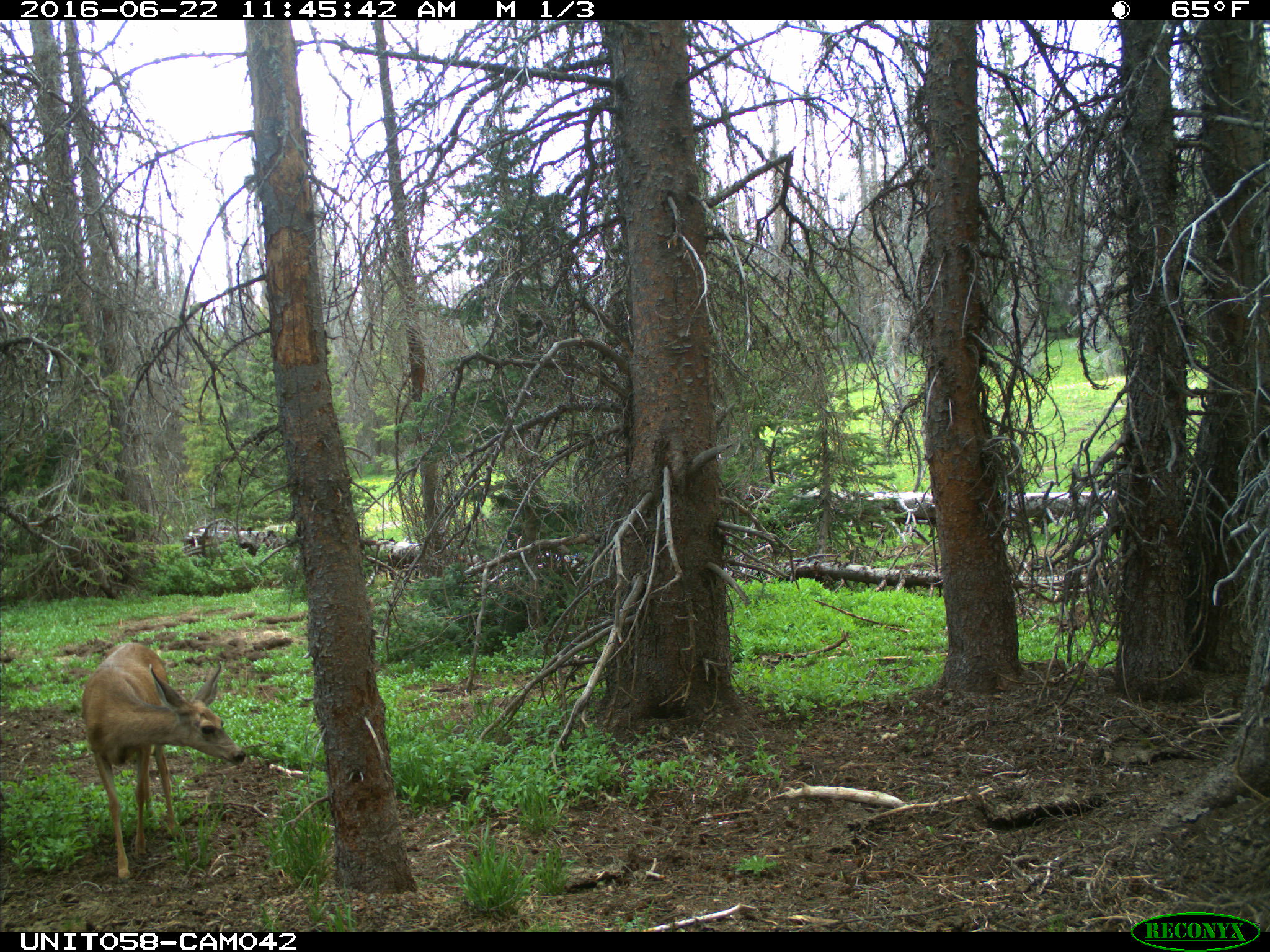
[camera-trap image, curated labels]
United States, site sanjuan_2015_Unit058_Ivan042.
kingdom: Animalia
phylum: Chordata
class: Mammalia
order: Artiodactyla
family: Cervidae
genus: Odocoileus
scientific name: Odocoileus hemionus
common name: mule deer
Odocoileus hemionus (mule deer).